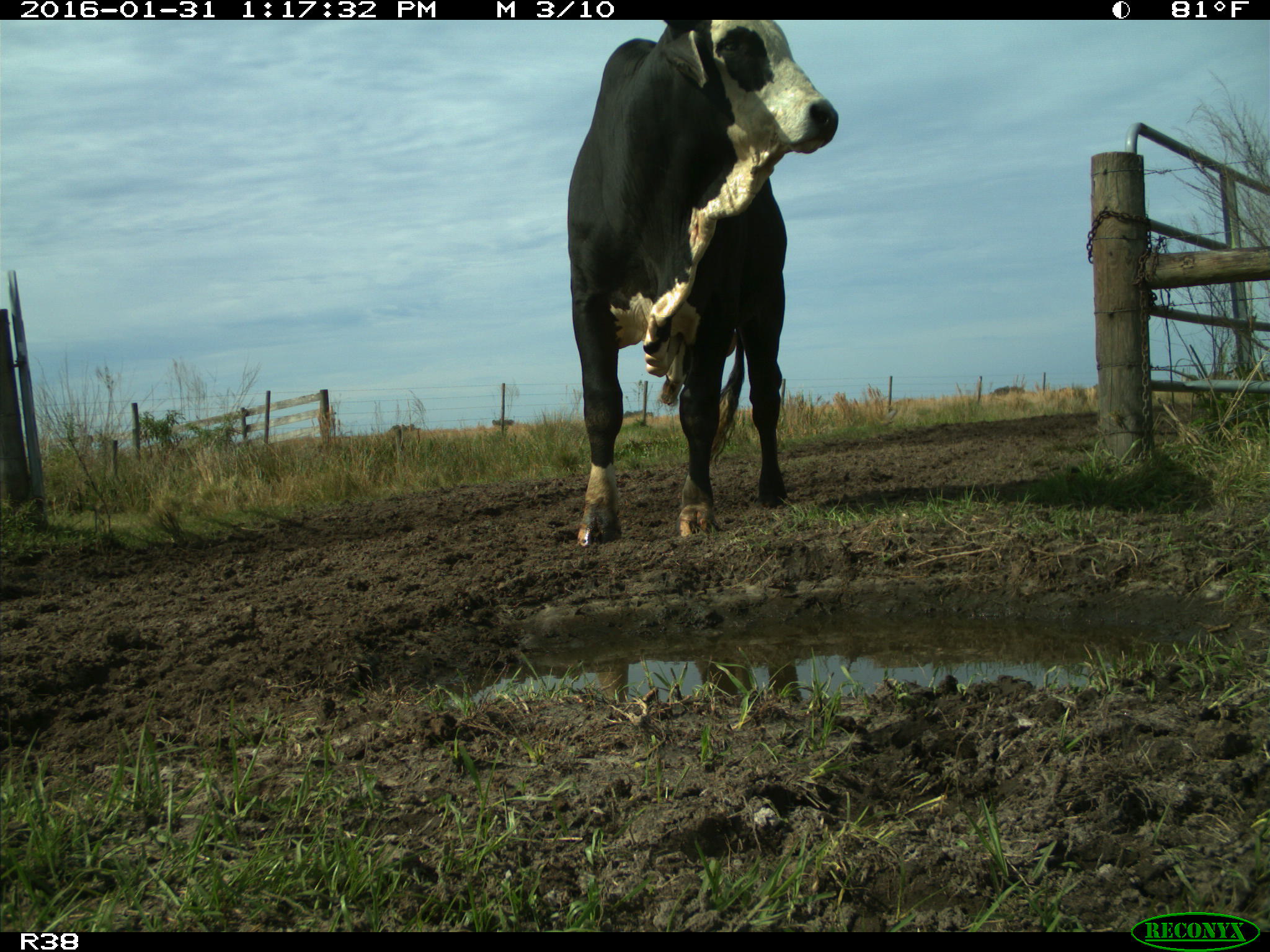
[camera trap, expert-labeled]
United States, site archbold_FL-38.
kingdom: Animalia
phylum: Chordata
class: Mammalia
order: Artiodactyla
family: Bovidae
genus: Bos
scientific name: Bos taurus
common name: domestic cow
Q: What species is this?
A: Bos taurus (domestic cow).